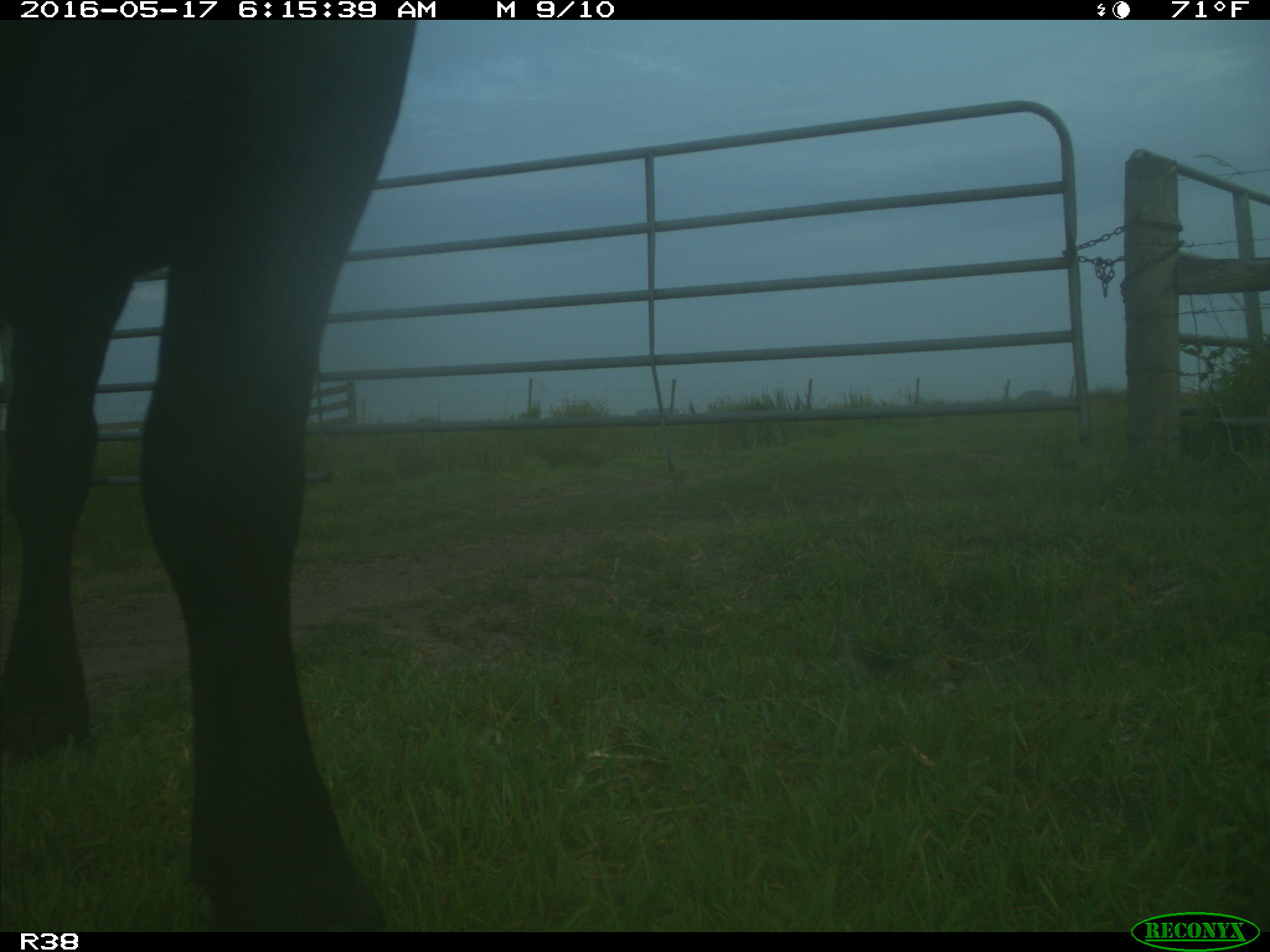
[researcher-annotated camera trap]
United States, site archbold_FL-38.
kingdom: Animalia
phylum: Chordata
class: Mammalia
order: Artiodactyla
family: Bovidae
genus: Bos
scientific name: Bos taurus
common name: domestic cow